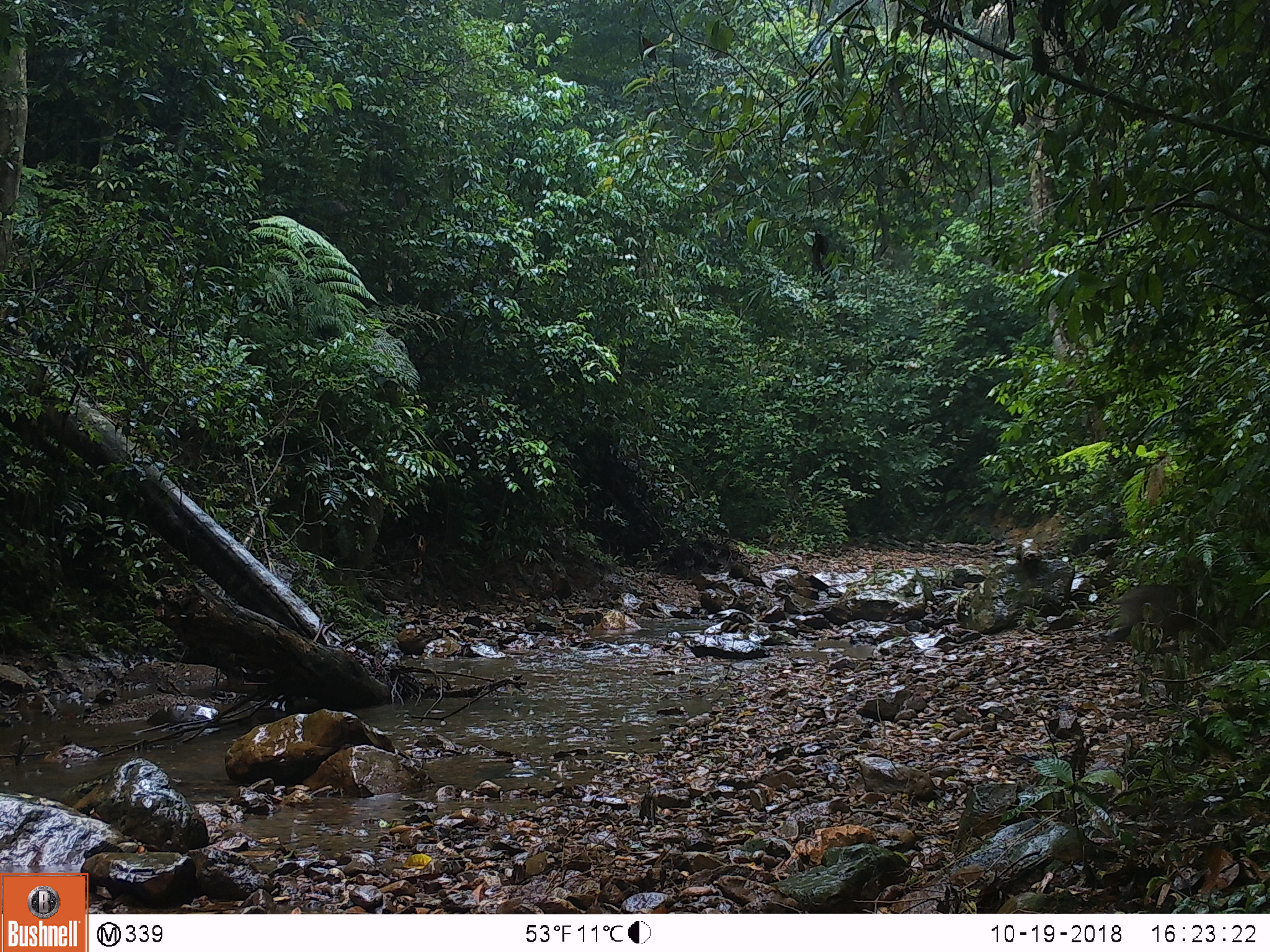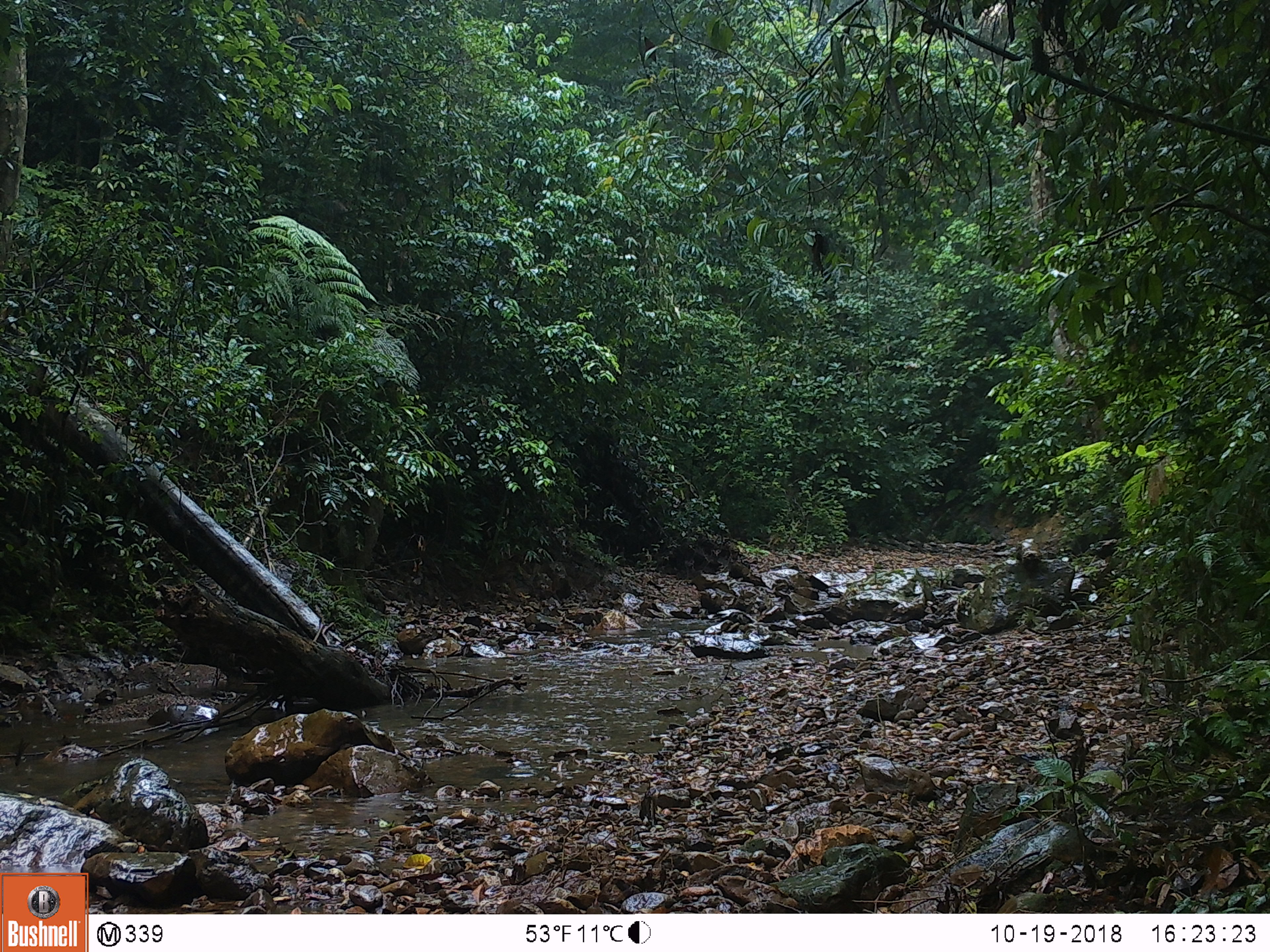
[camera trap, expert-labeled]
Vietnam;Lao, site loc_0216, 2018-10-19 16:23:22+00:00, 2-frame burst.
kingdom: Animalia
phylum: Chordata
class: Mammalia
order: Artiodactyla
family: Suidae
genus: Sus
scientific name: Sus scrofa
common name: eurasian wild pig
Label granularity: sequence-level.